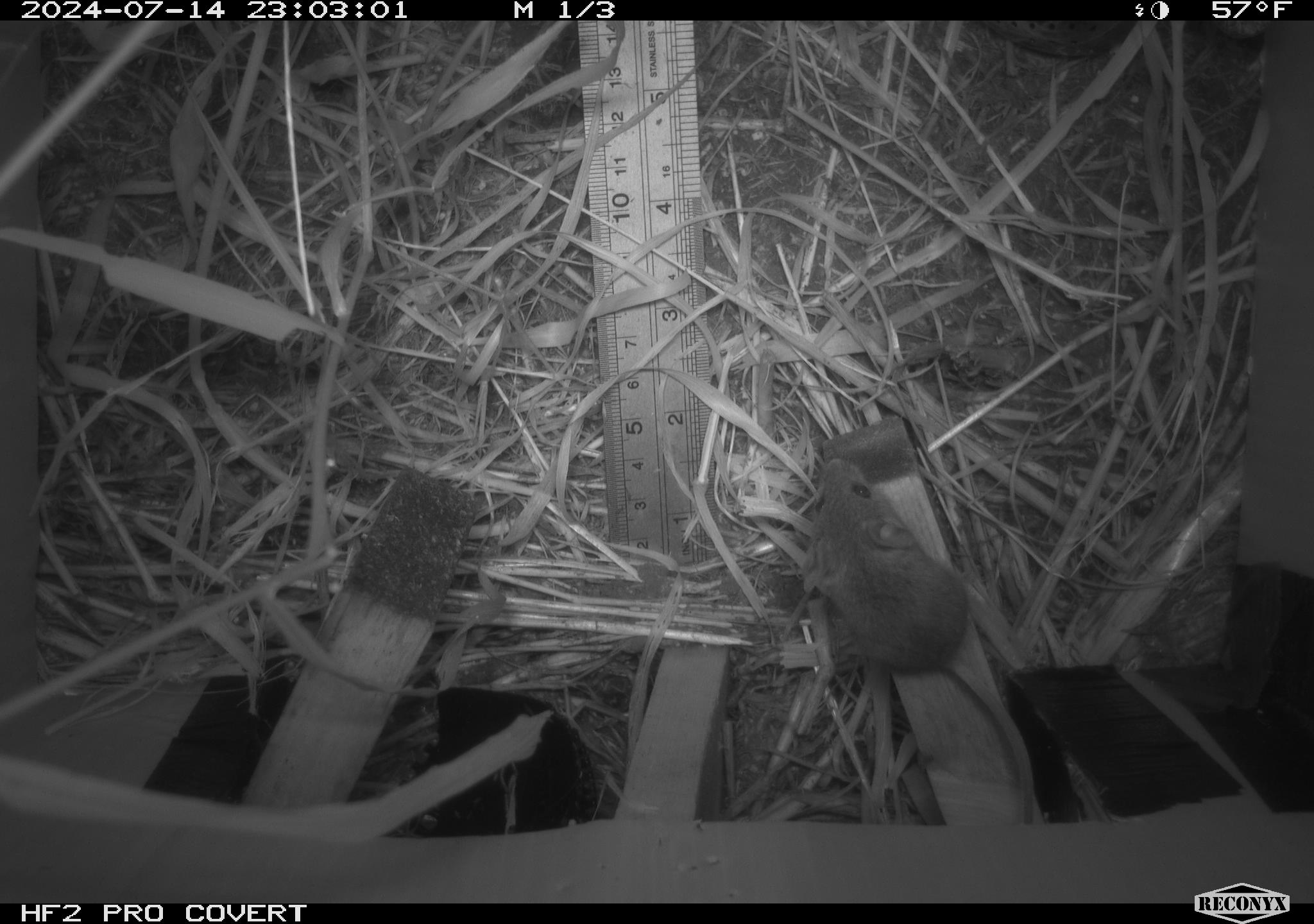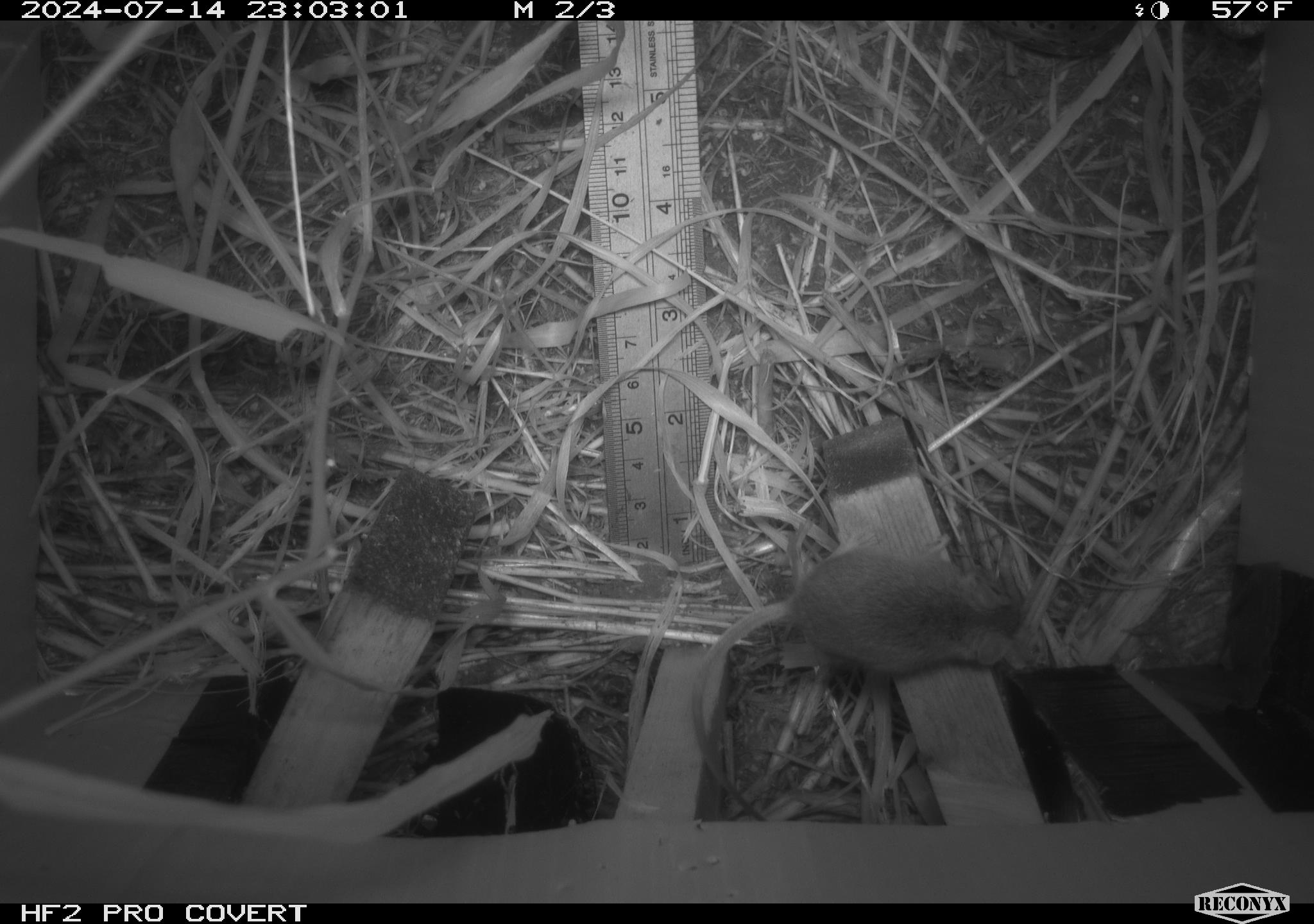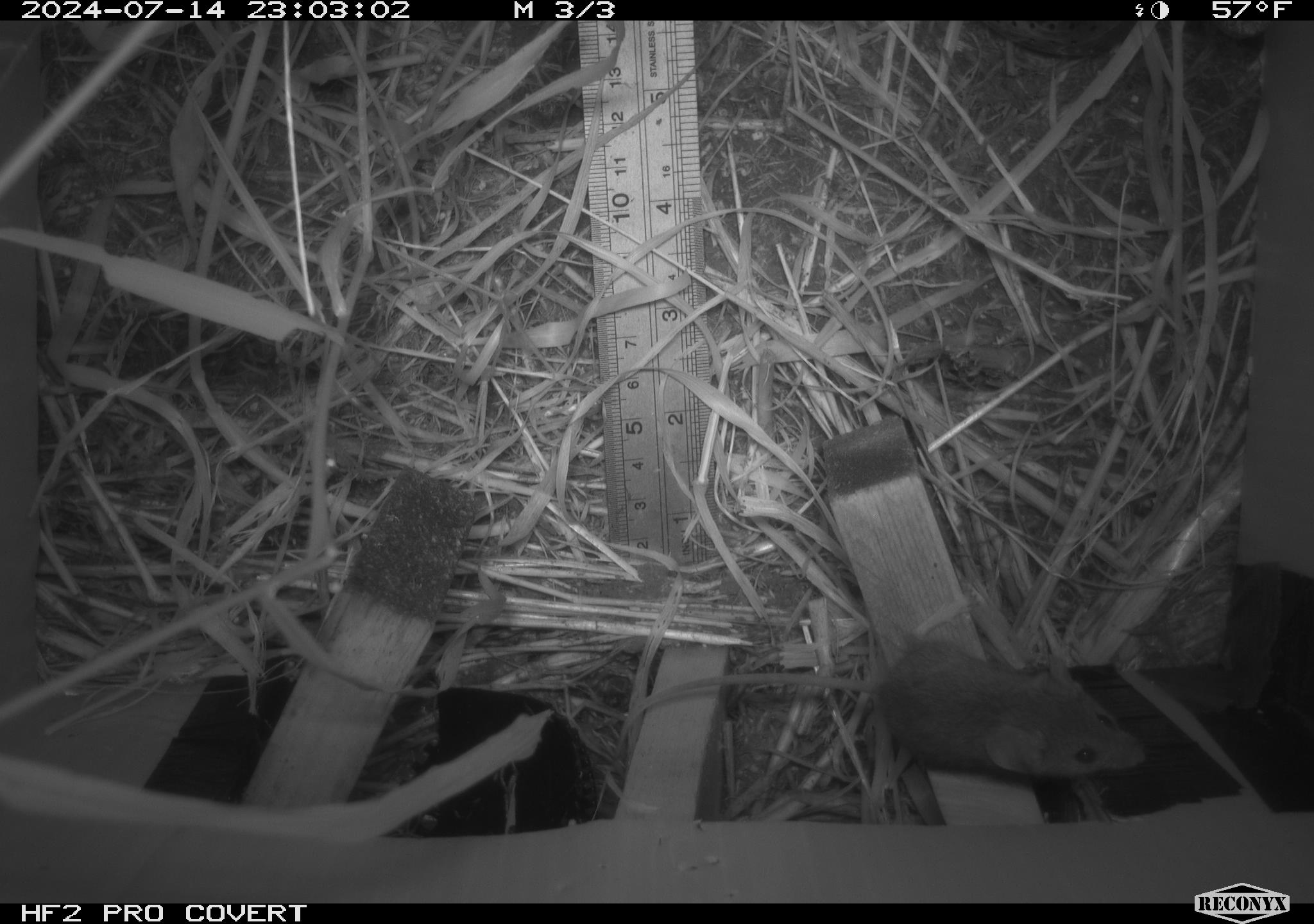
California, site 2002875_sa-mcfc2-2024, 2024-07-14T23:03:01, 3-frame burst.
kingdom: Animalia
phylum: Chordata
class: Mammalia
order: Rodentia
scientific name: Rodentia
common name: mouse species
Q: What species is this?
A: Mouse species (Rodentia).